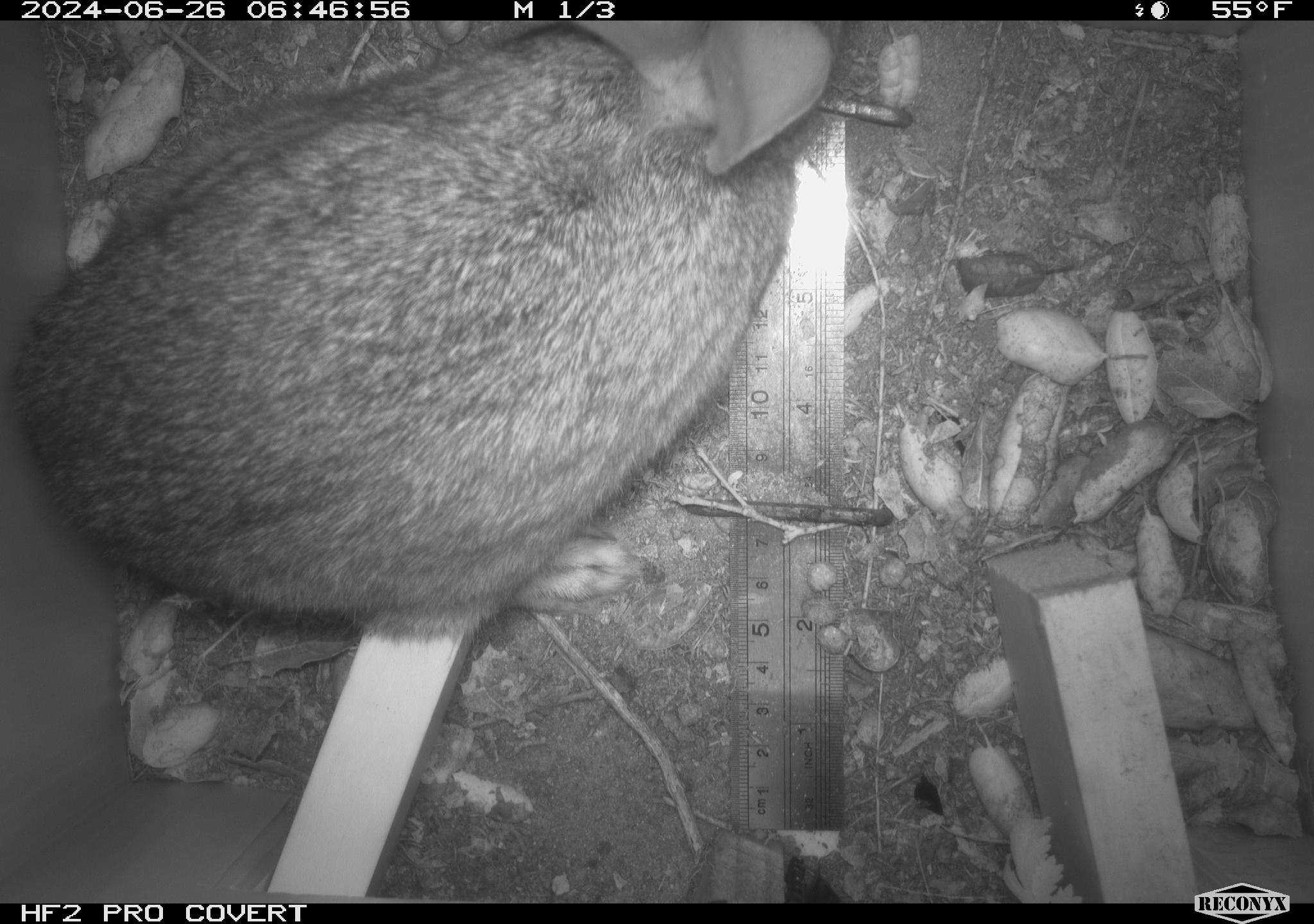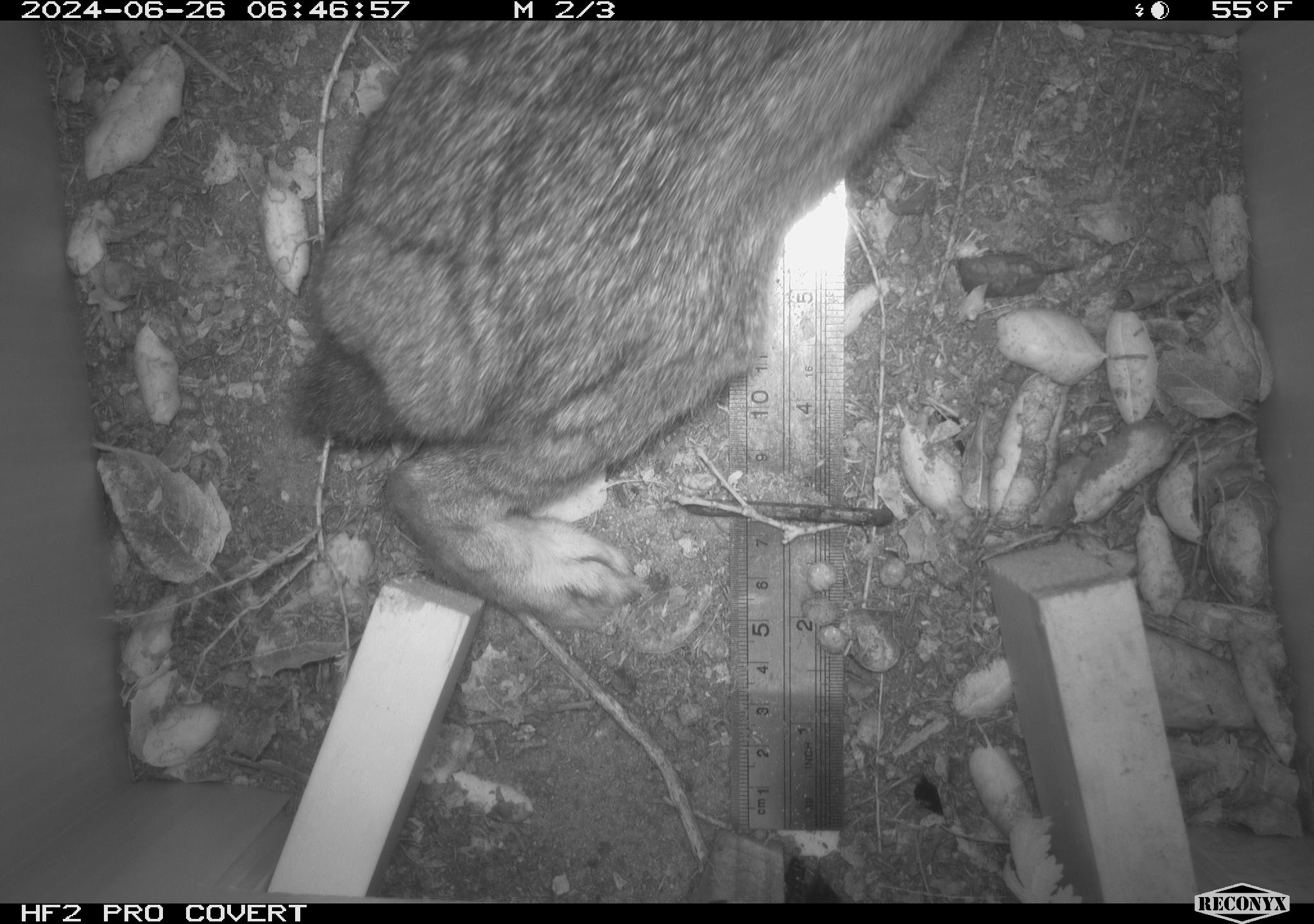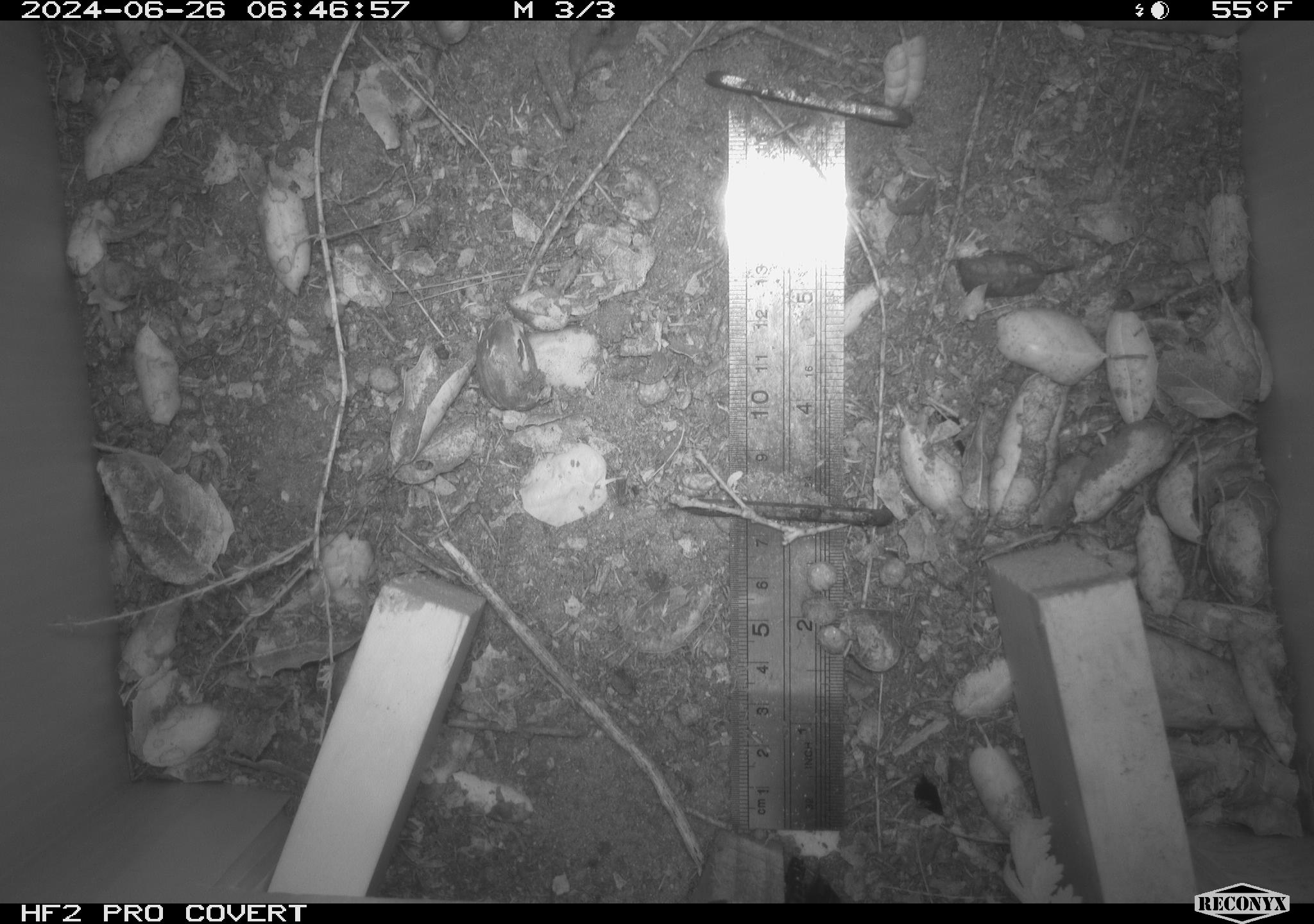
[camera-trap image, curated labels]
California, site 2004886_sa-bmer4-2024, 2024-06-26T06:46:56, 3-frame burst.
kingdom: Animalia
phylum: Chordata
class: Mammalia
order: Lagomorpha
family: Leporidae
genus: Sylvilagus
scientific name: Sylvilagus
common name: cottontail rabbits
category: sylvilagus species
Sylvilagus species (cottontail rabbits) (Sylvilagus).